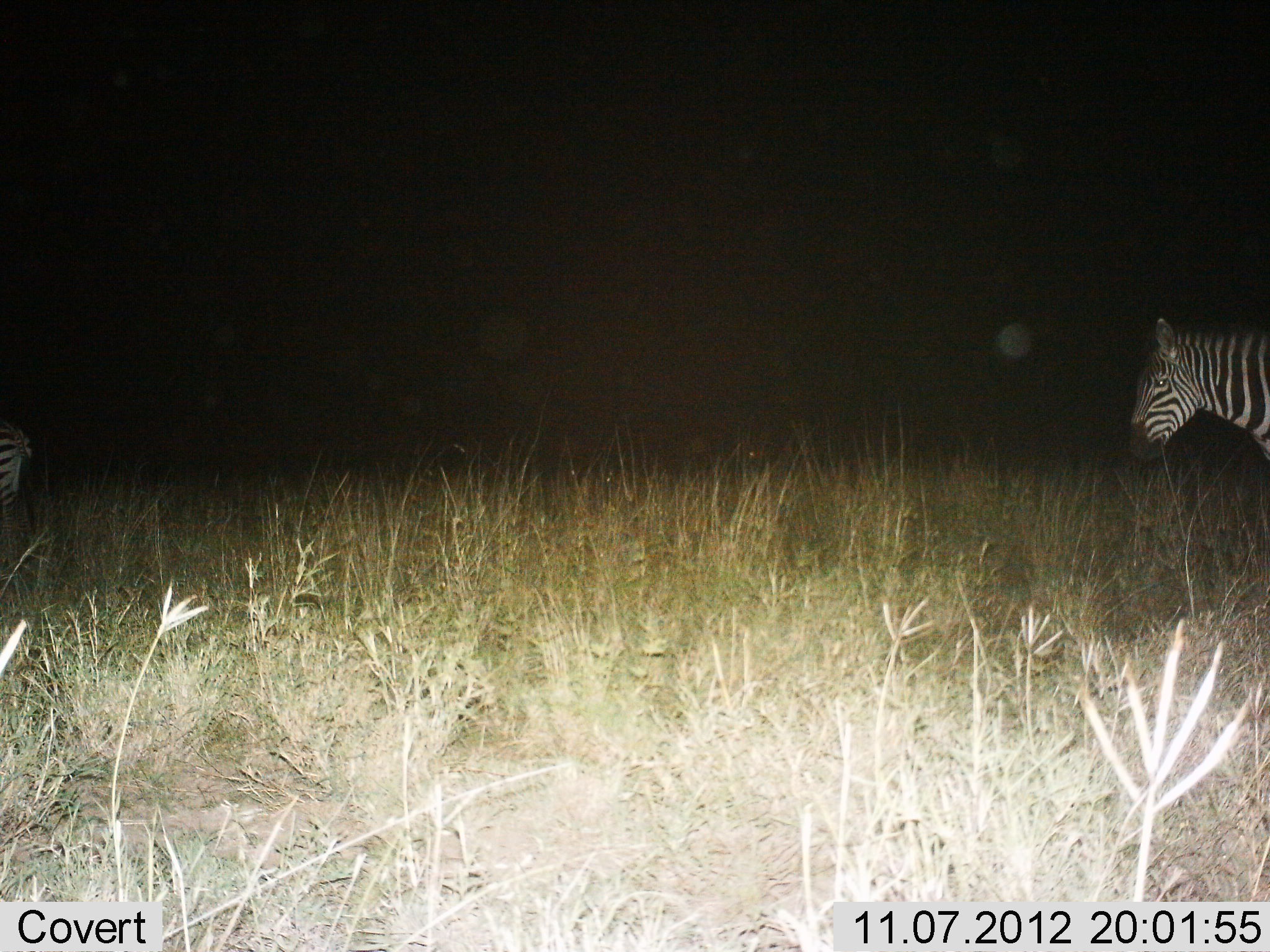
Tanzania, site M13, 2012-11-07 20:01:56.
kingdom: Animalia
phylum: Chordata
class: Mammalia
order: Perissodactyla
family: Equidae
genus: Equus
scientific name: Equus quagga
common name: plains zebra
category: zebra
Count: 2.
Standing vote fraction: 70%.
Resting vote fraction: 10%.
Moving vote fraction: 30%.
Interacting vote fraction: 0%.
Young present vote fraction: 0%.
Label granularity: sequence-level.